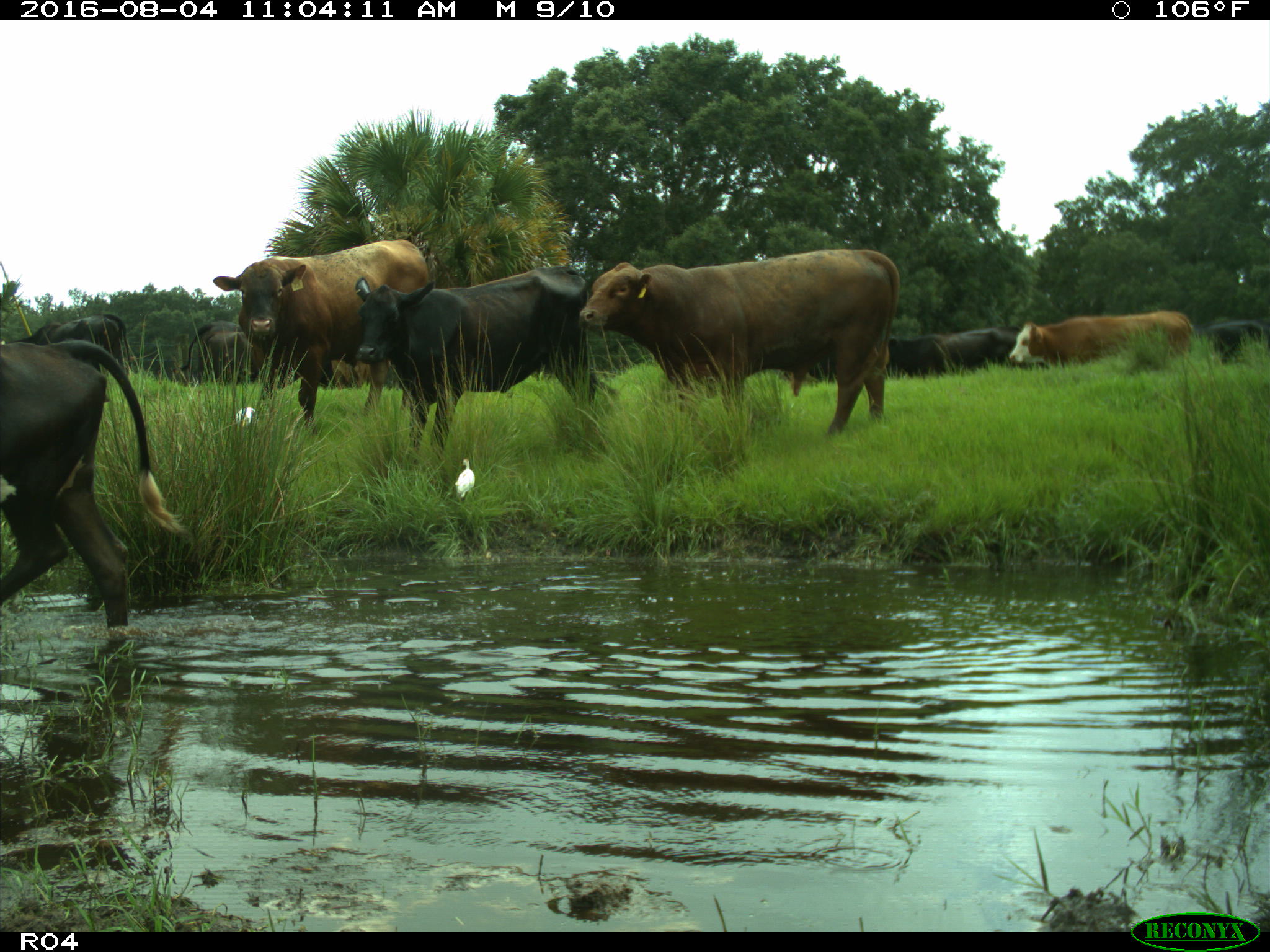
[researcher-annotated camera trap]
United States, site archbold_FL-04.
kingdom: Animalia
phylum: Chordata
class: Mammalia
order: Artiodactyla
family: Bovidae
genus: Bos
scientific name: Bos taurus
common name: domestic cow